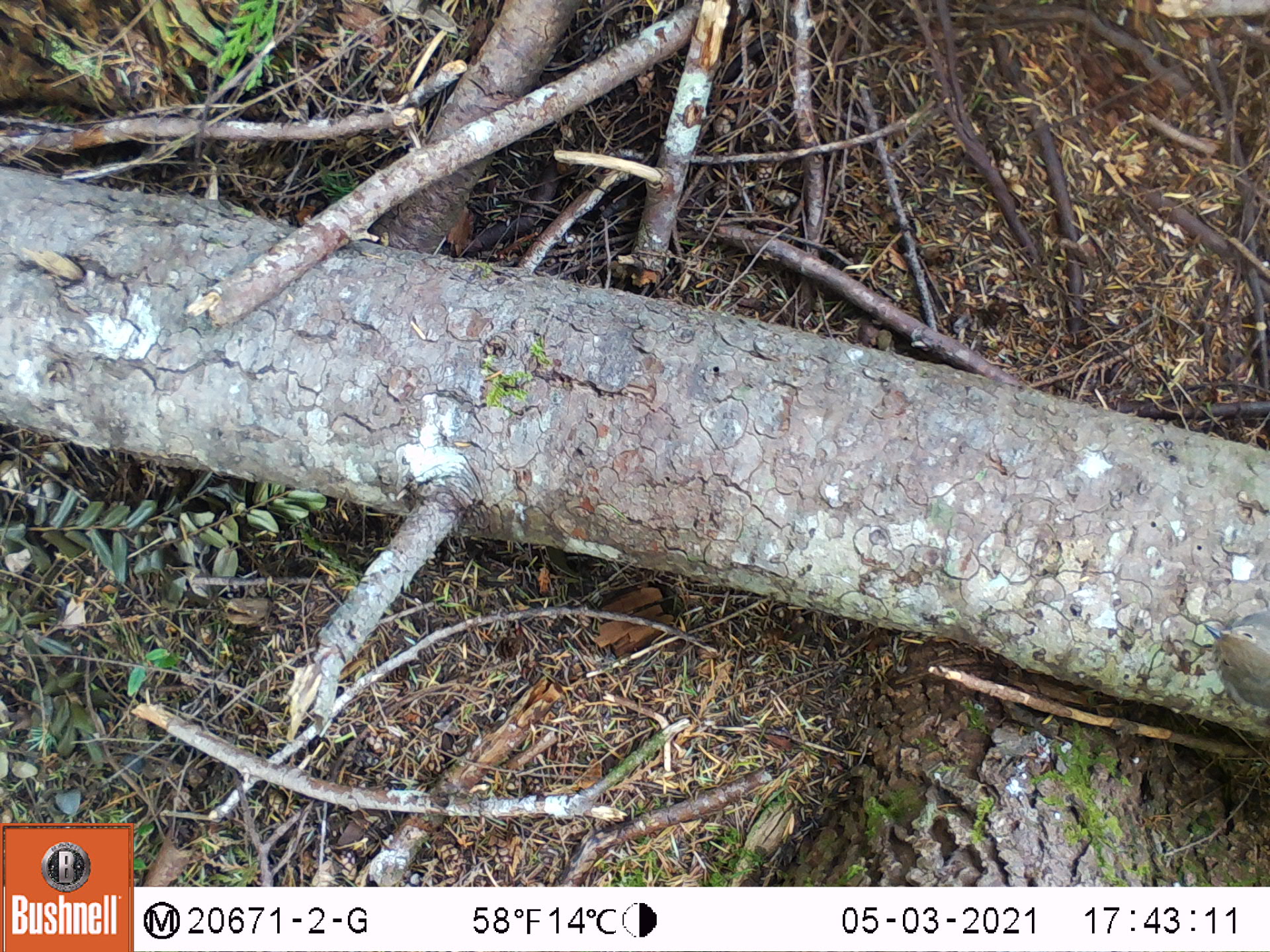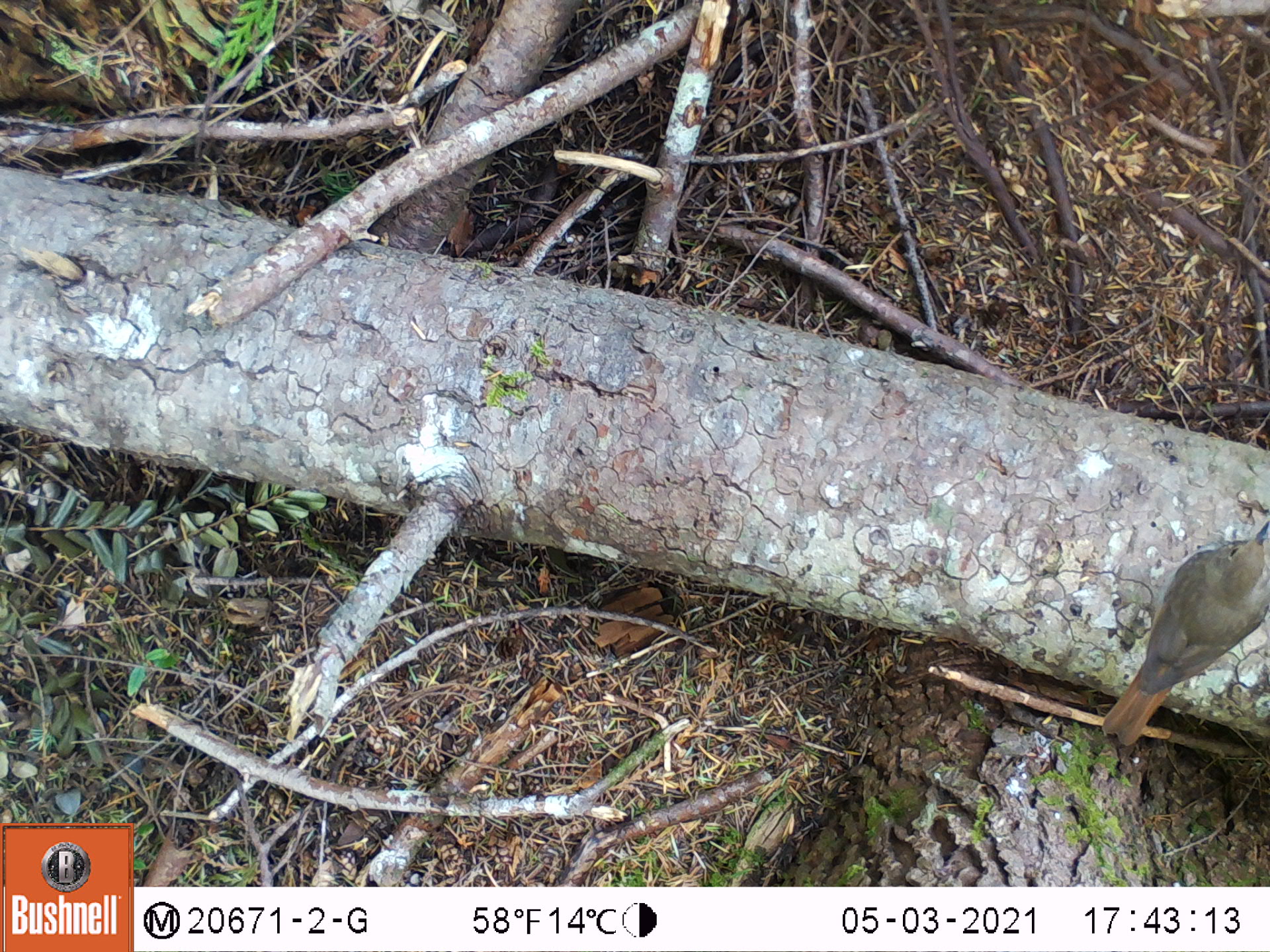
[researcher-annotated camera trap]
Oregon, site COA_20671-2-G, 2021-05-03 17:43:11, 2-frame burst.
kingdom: Animalia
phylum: Chordata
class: Aves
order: Passeriformes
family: Turdidae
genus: Catharus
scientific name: Catharus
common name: brown thrushes and nightingale-thrushes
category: catharus species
Catharus species (brown thrushes and nightingale-thrushes) (Catharus).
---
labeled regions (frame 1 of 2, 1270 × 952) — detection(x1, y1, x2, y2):
catharus species: detection(1187, 593, 1267, 756)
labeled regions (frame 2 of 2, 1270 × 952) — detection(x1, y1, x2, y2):
catharus species: detection(1083, 505, 1269, 769)